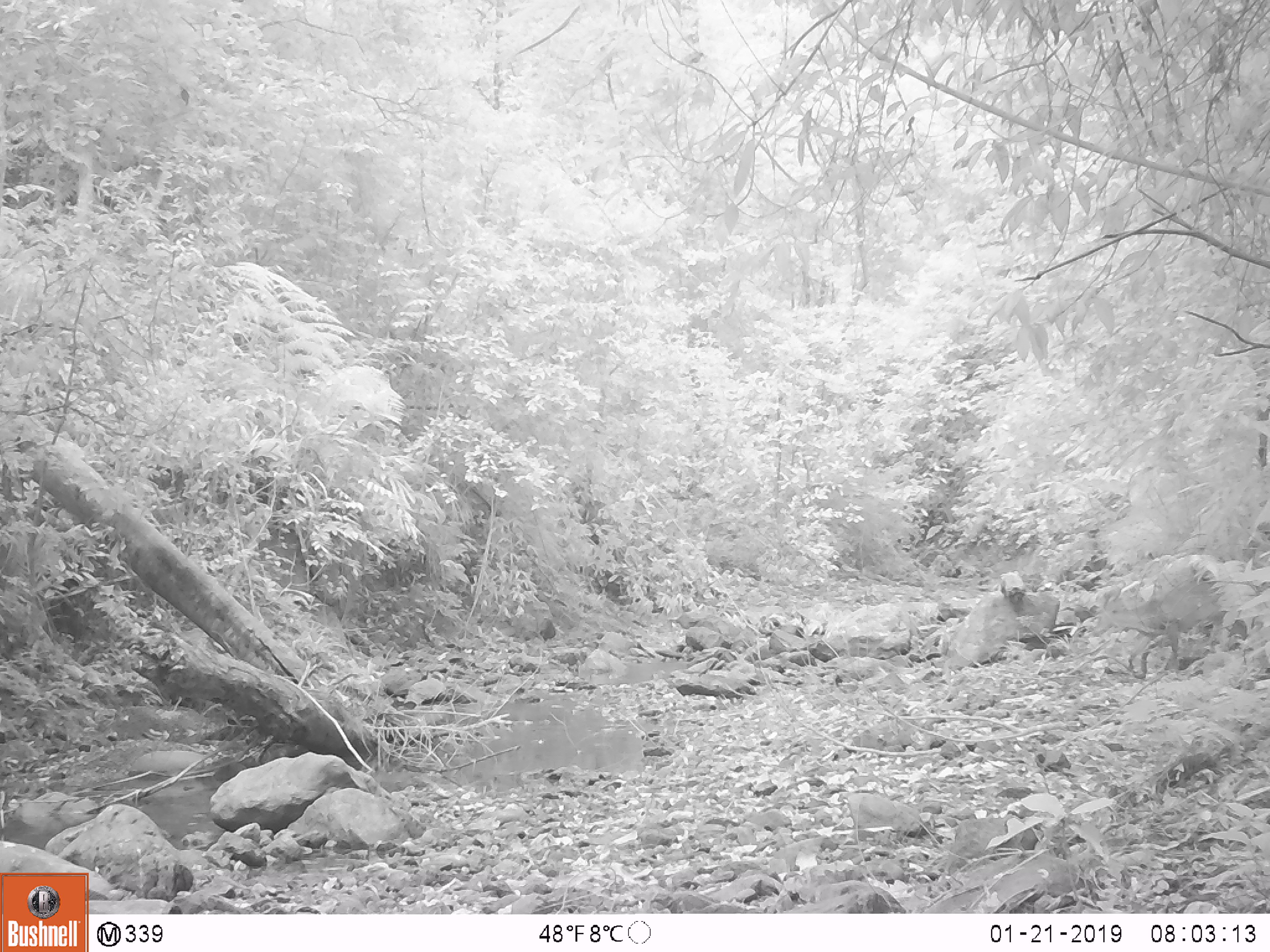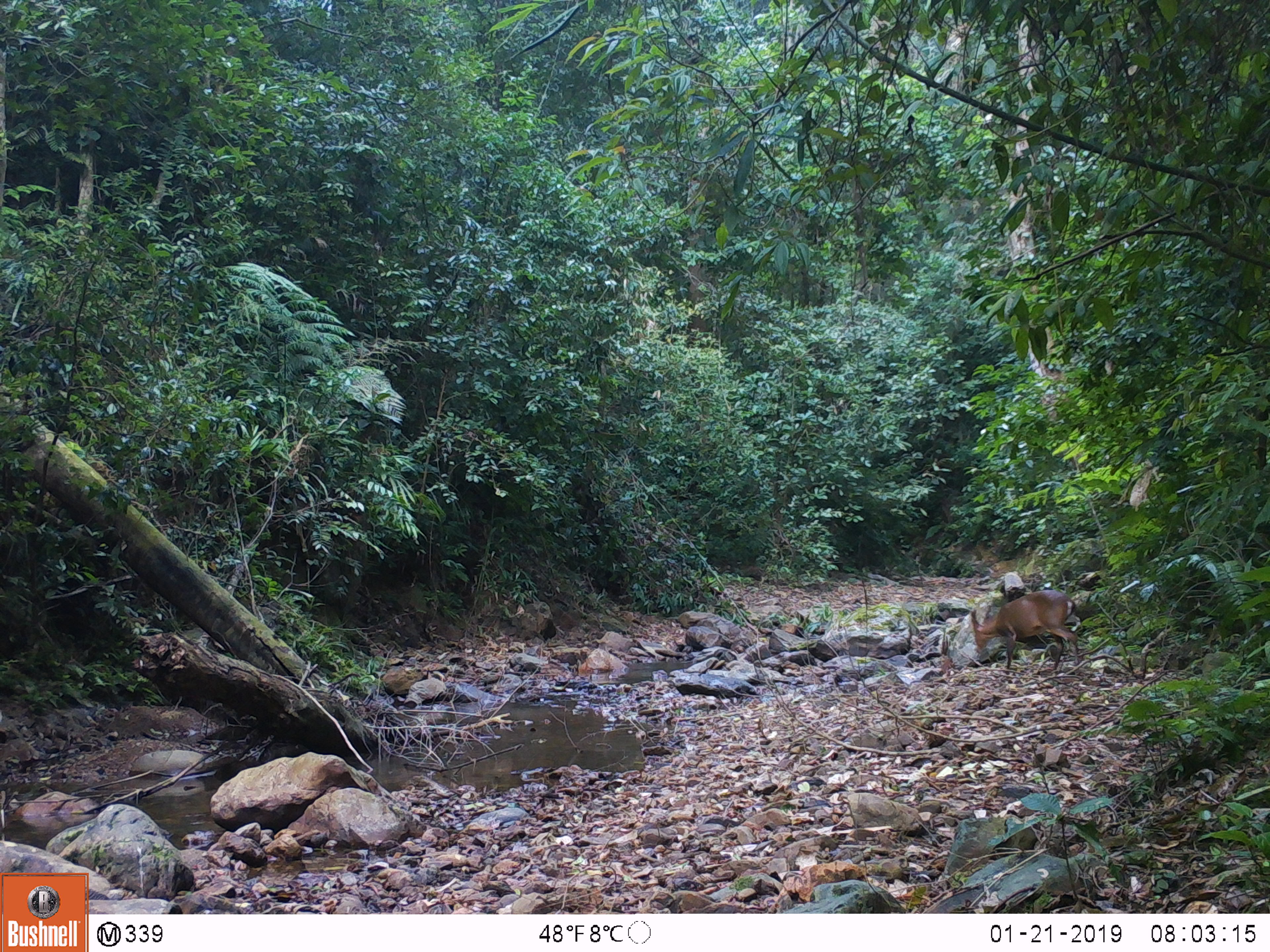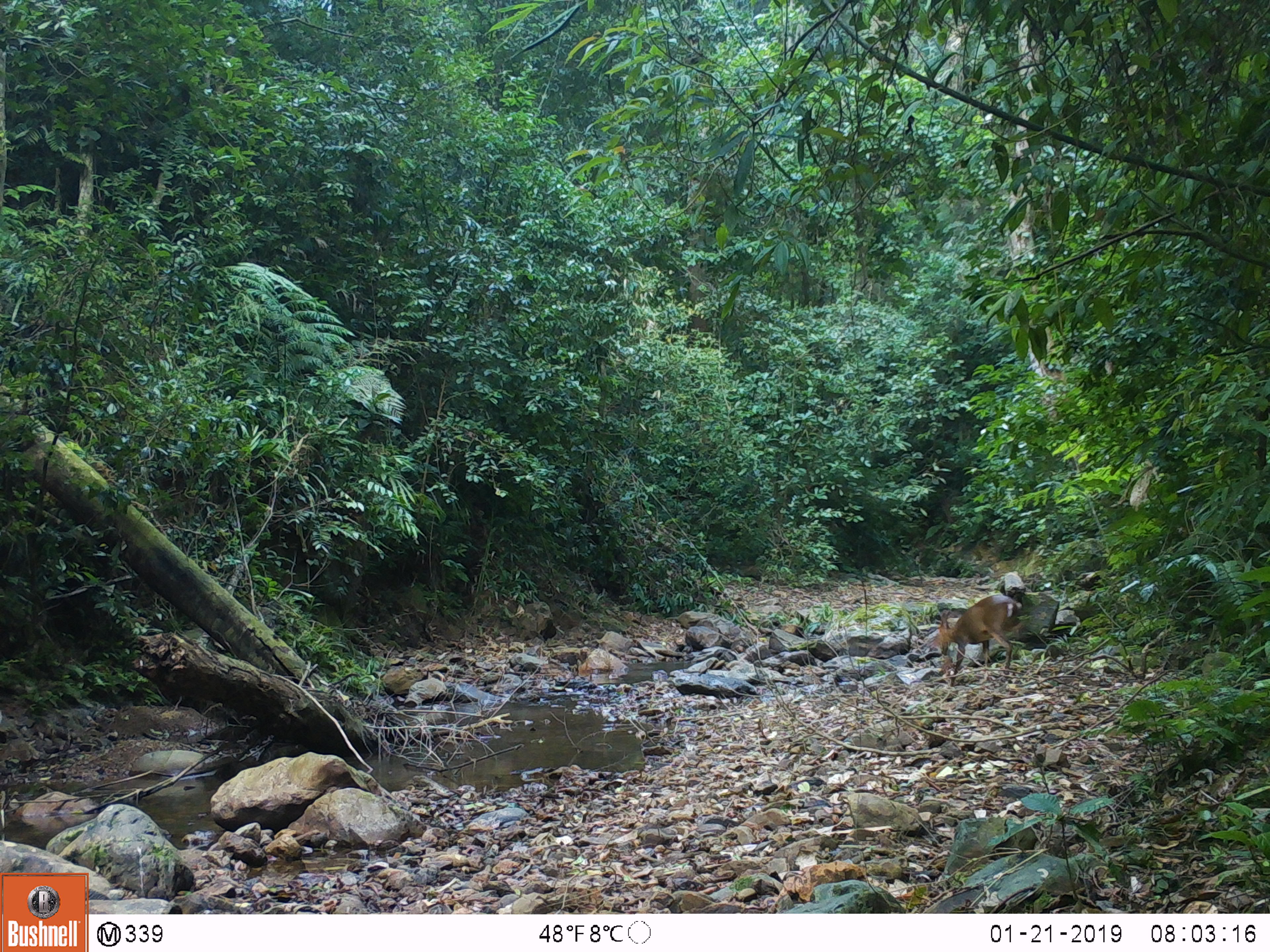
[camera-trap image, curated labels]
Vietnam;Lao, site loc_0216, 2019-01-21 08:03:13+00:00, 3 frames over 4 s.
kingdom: Animalia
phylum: Chordata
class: Mammalia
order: Artiodactyla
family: Cervidae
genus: Muntiacus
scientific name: Muntiacus vuquangensis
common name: large-antlered muntjac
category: large antlered muntjac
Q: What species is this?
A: Large antlered muntjac (large-antlered muntjac) (Muntiacus vuquangensis).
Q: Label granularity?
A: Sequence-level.